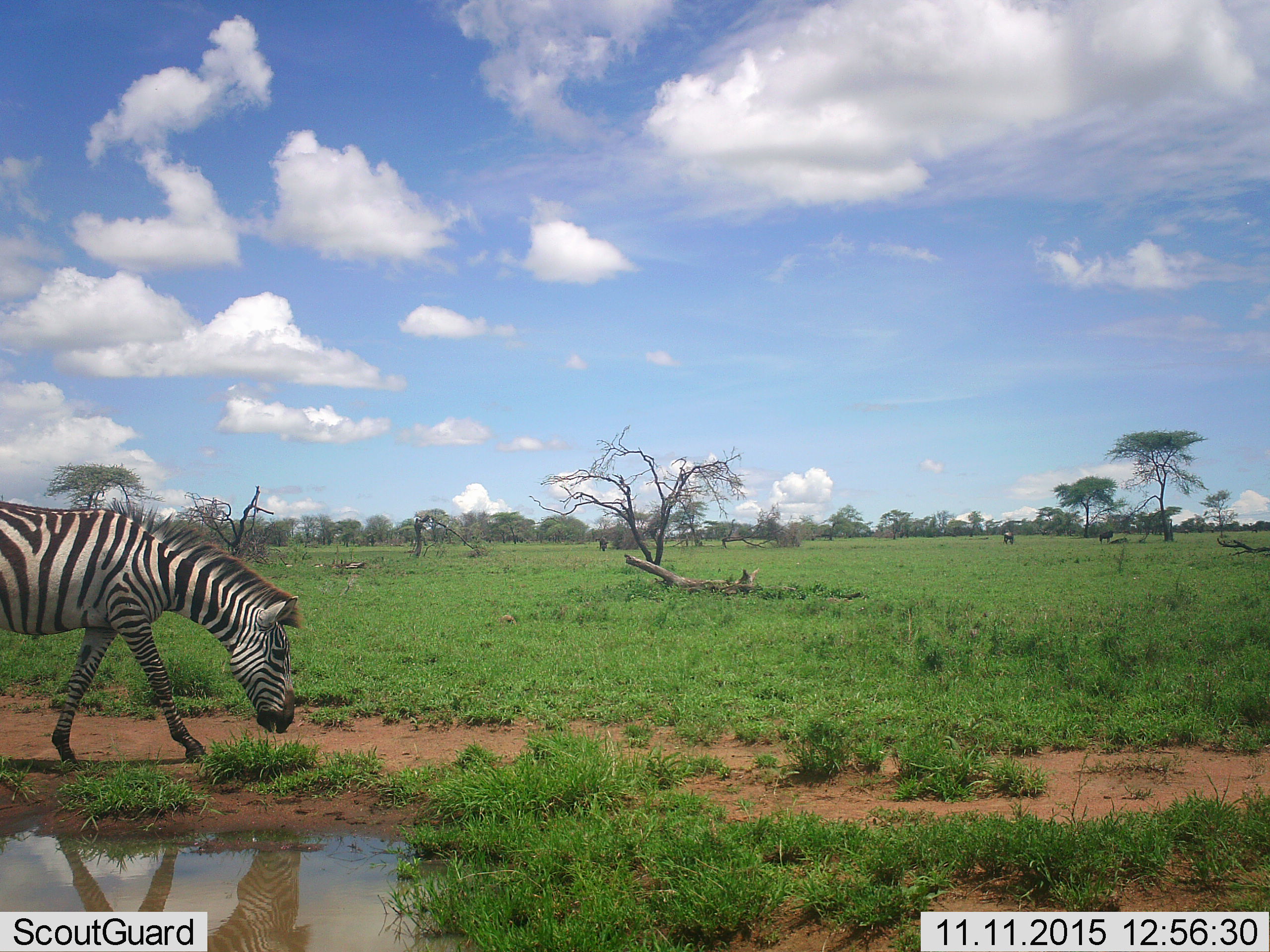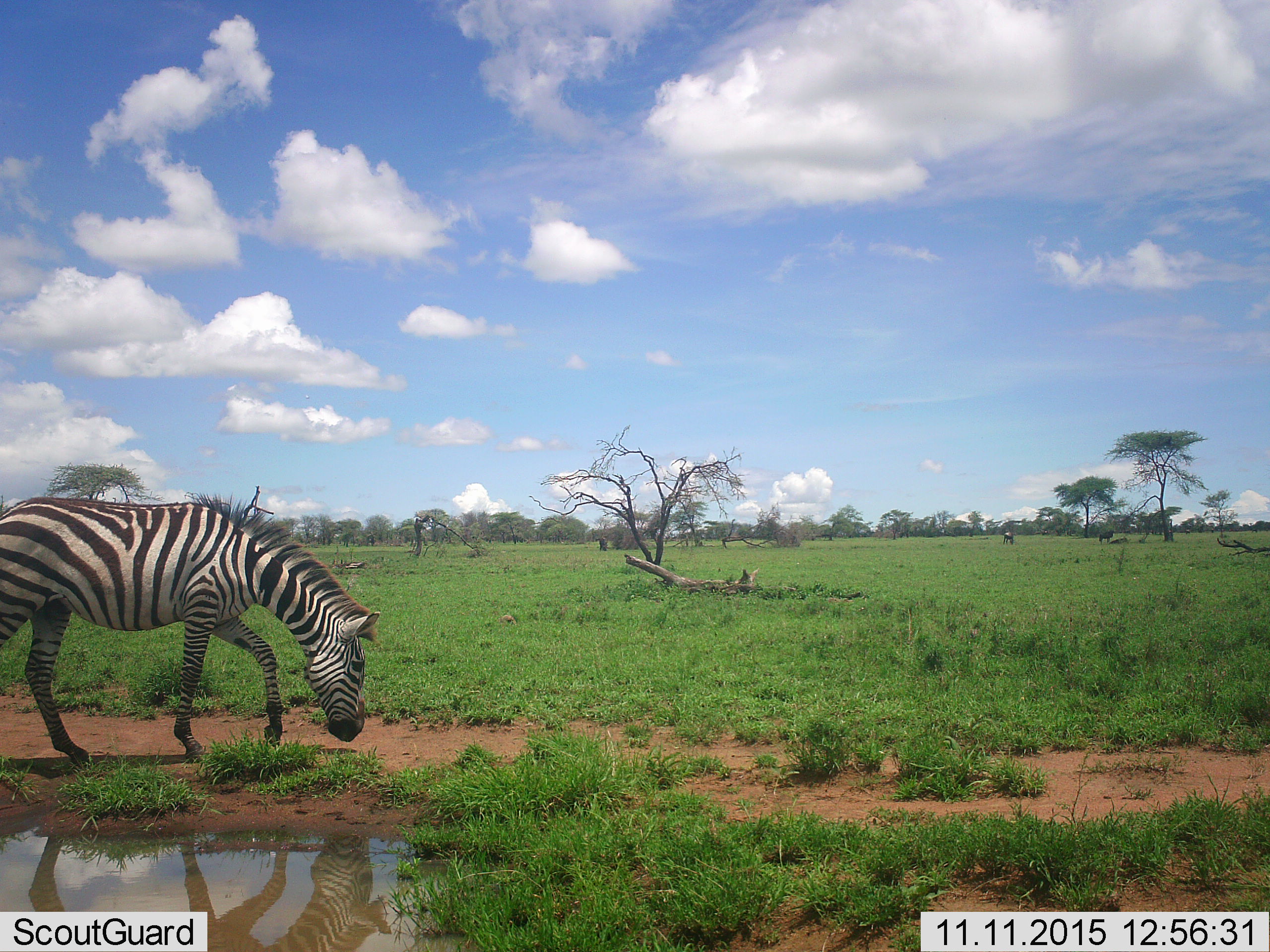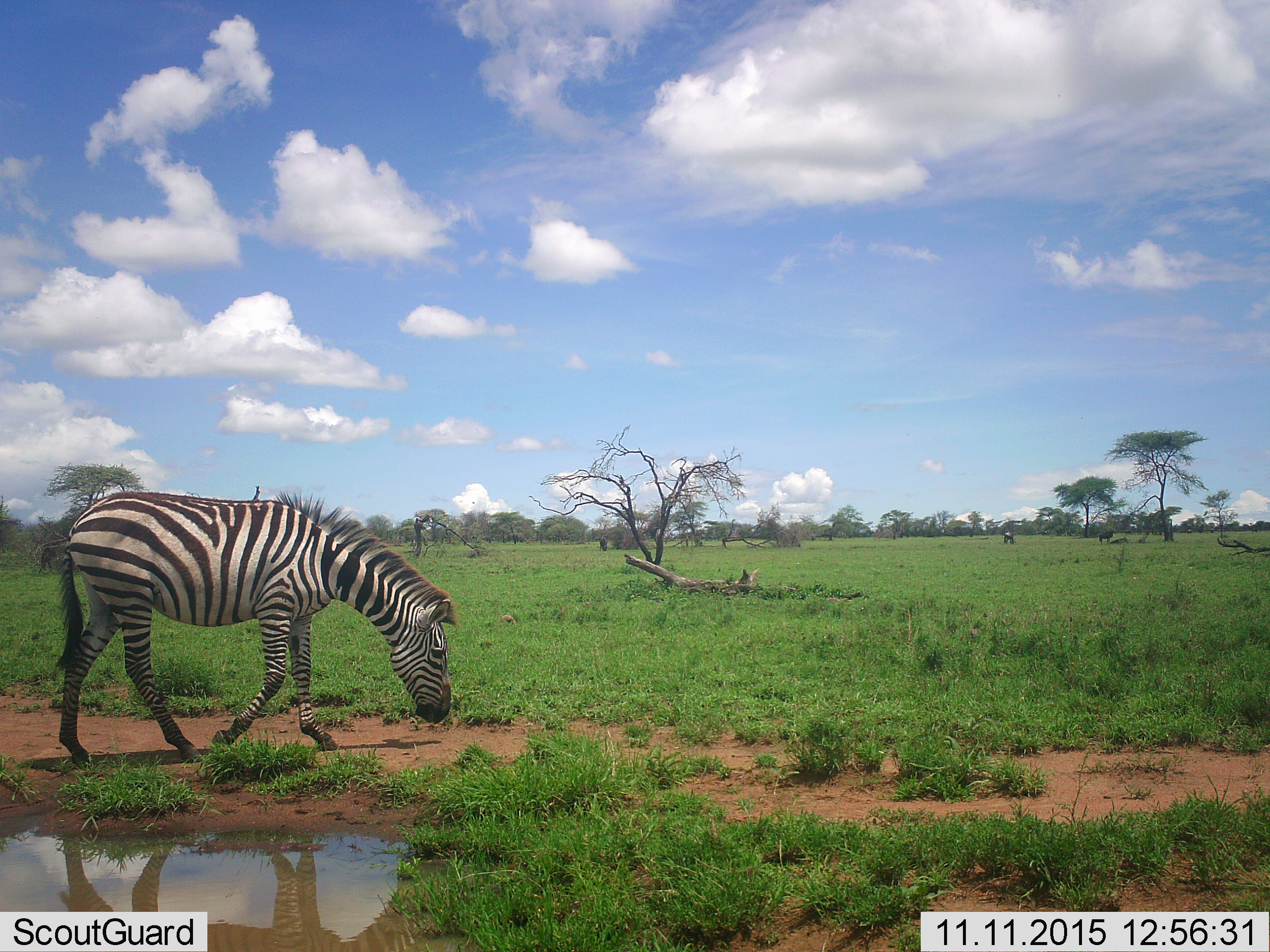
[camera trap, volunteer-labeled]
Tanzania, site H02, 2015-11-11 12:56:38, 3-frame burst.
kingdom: Animalia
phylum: Chordata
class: Mammalia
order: Perissodactyla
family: Equidae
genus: Equus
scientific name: Equus quagga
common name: plains zebra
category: zebra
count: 1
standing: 0%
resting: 0%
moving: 70%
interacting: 0%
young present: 0%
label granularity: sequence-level